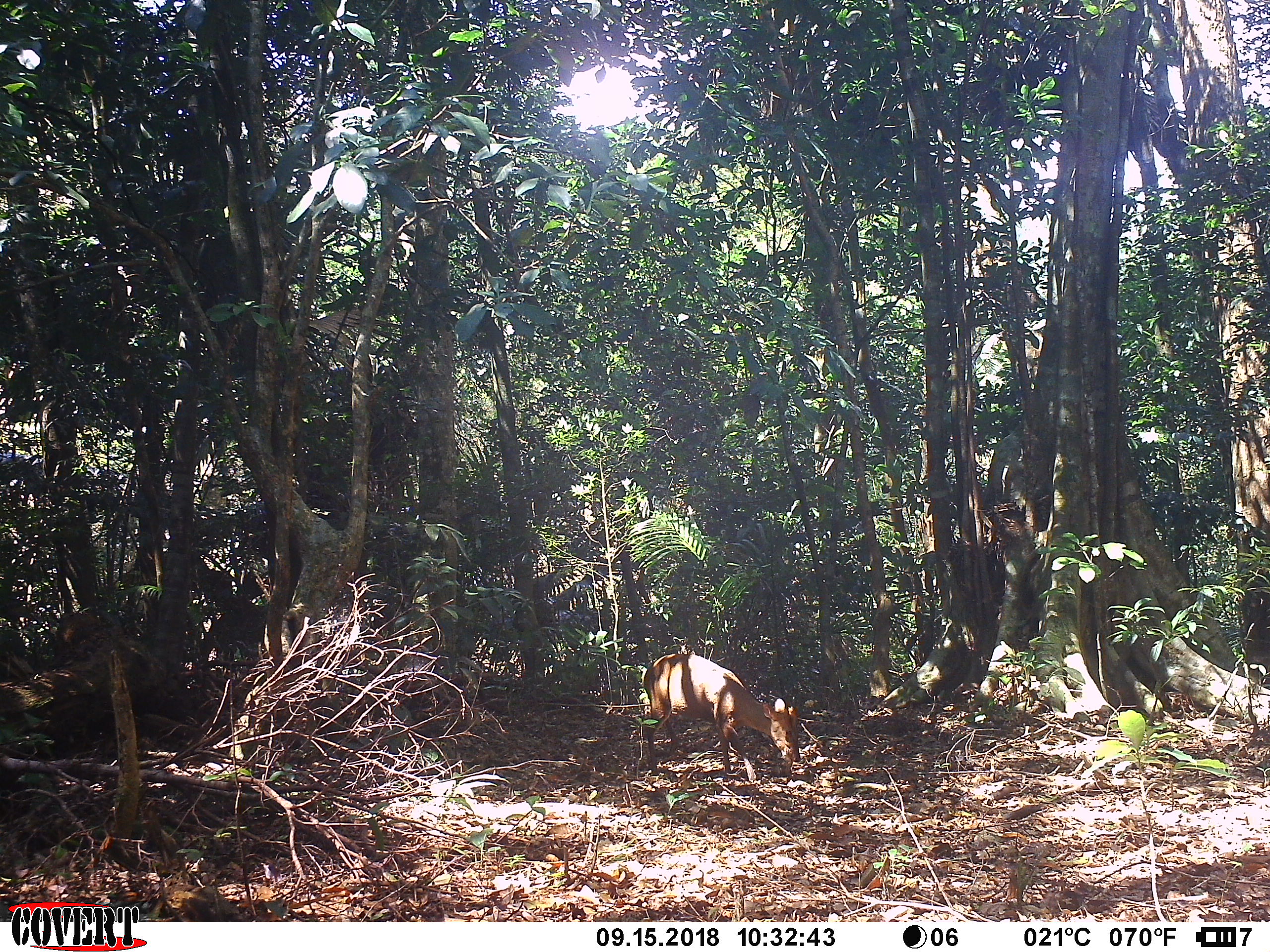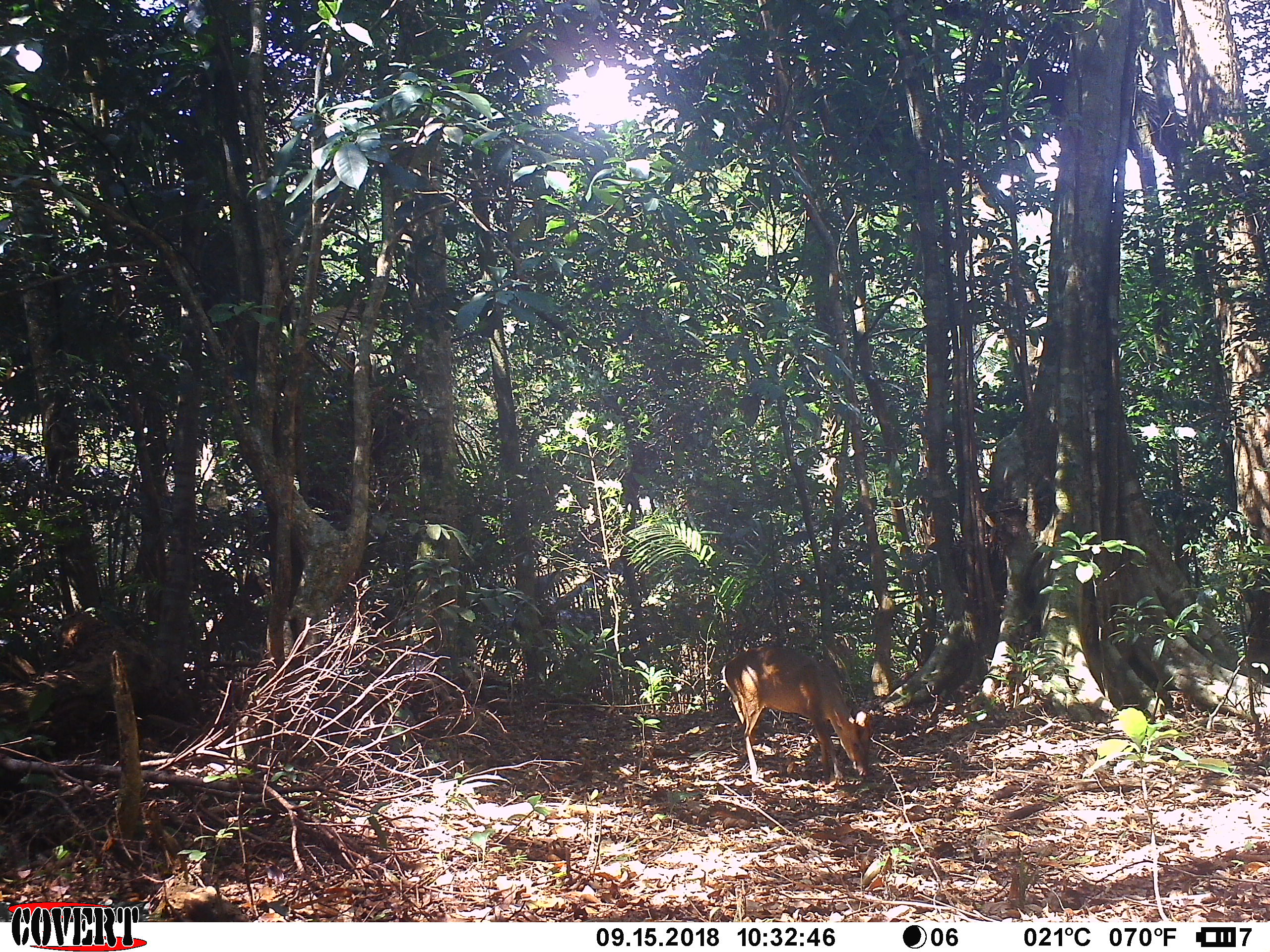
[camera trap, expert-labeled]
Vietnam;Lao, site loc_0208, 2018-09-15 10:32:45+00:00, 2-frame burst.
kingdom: Animalia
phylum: Chordata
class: Mammalia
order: Artiodactyla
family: Cervidae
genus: Muntiacus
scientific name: Muntiacus rooseveltorum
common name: roosevelt's muntjac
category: roosevelts muntjac group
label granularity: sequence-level